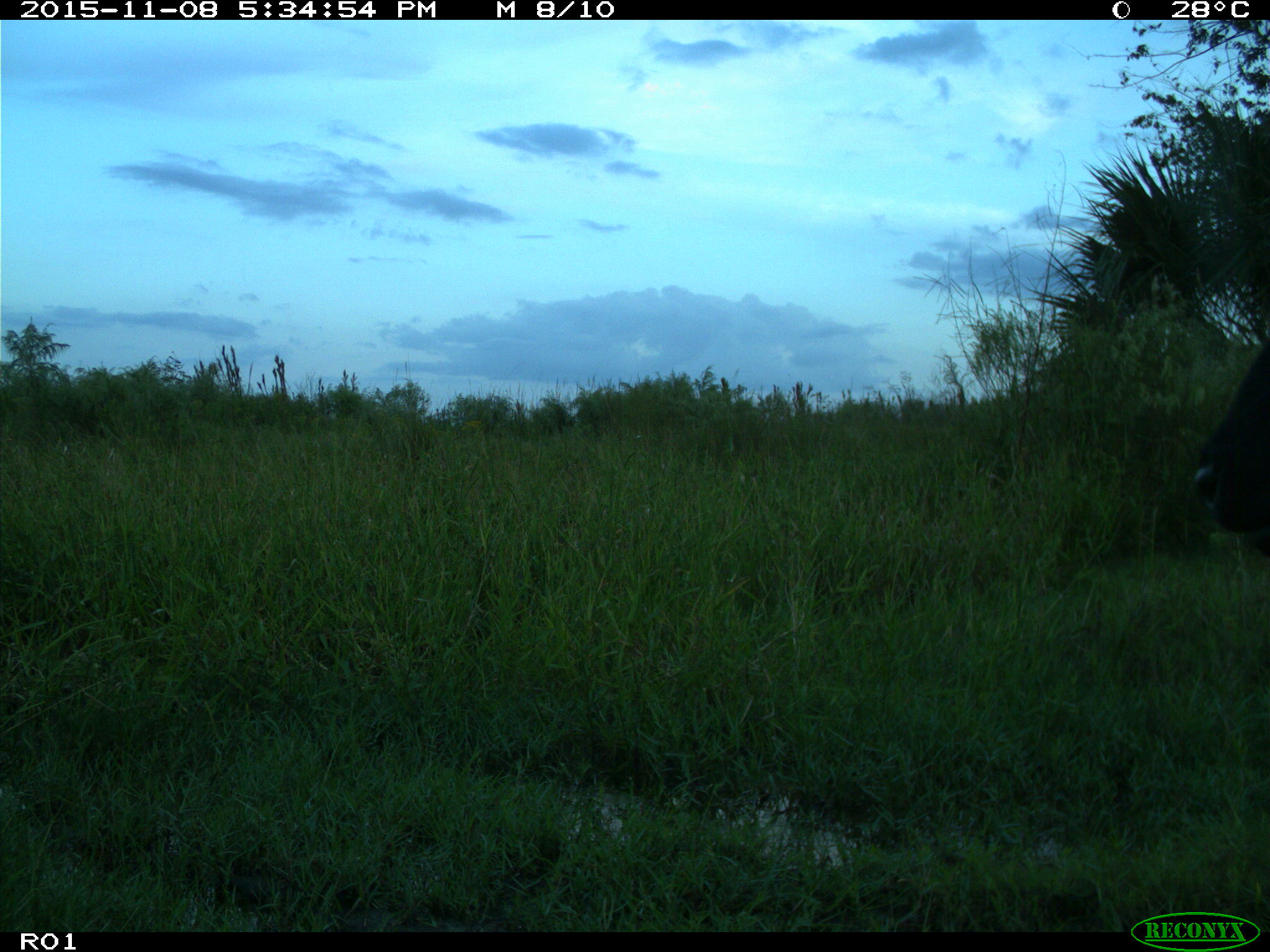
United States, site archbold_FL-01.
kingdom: Animalia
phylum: Chordata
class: Mammalia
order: Artiodactyla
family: Bovidae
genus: Bos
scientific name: Bos taurus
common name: domestic cow